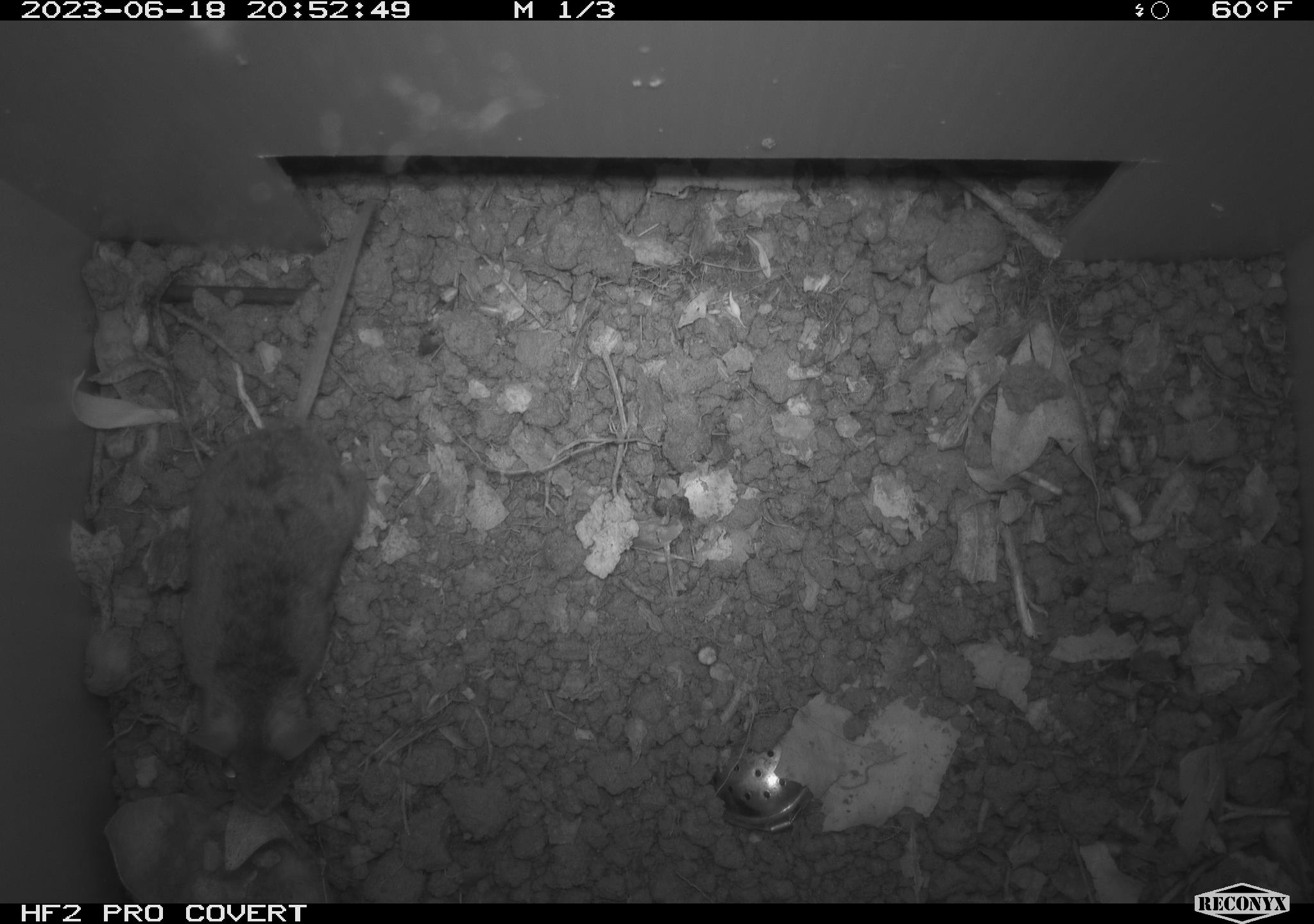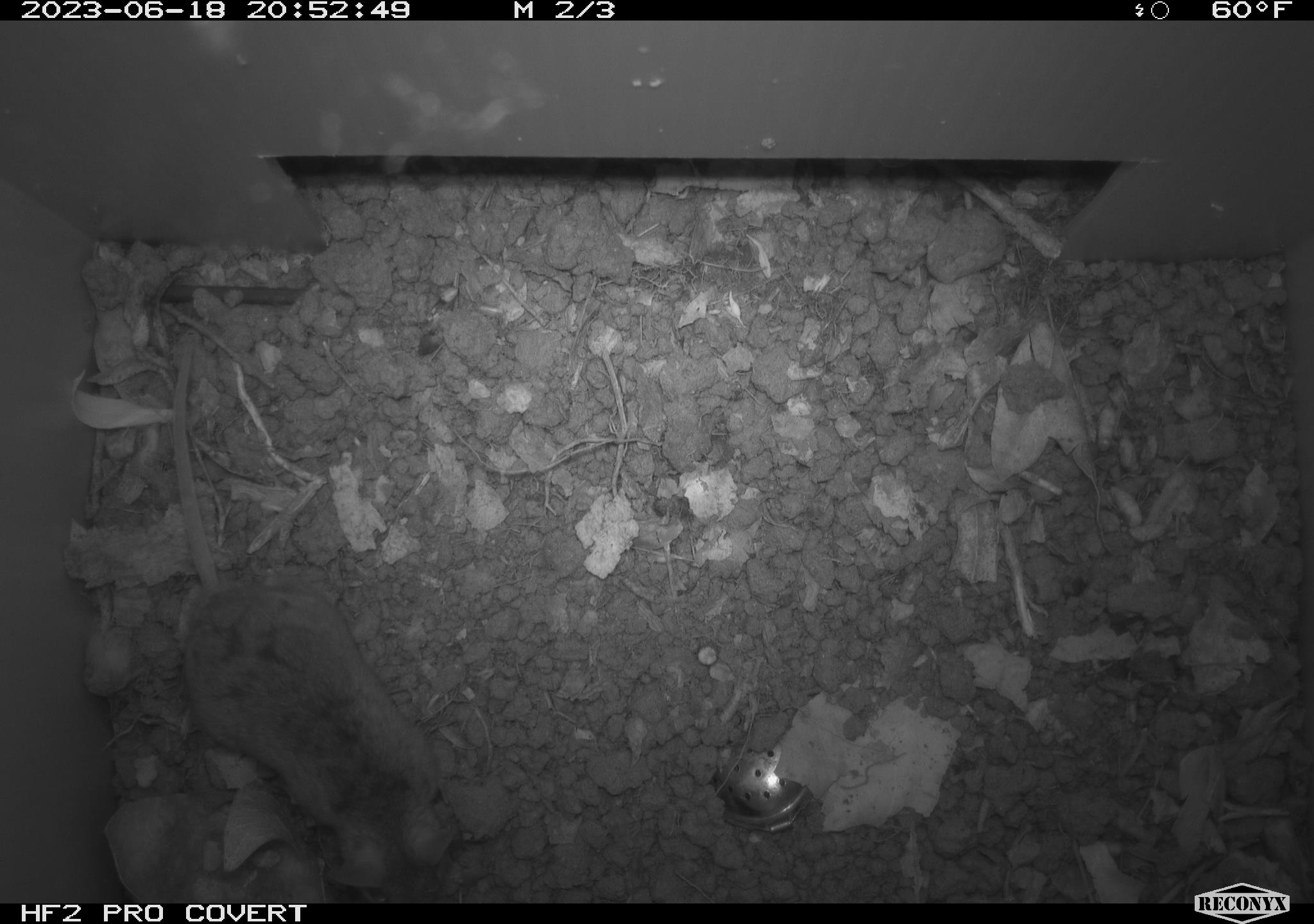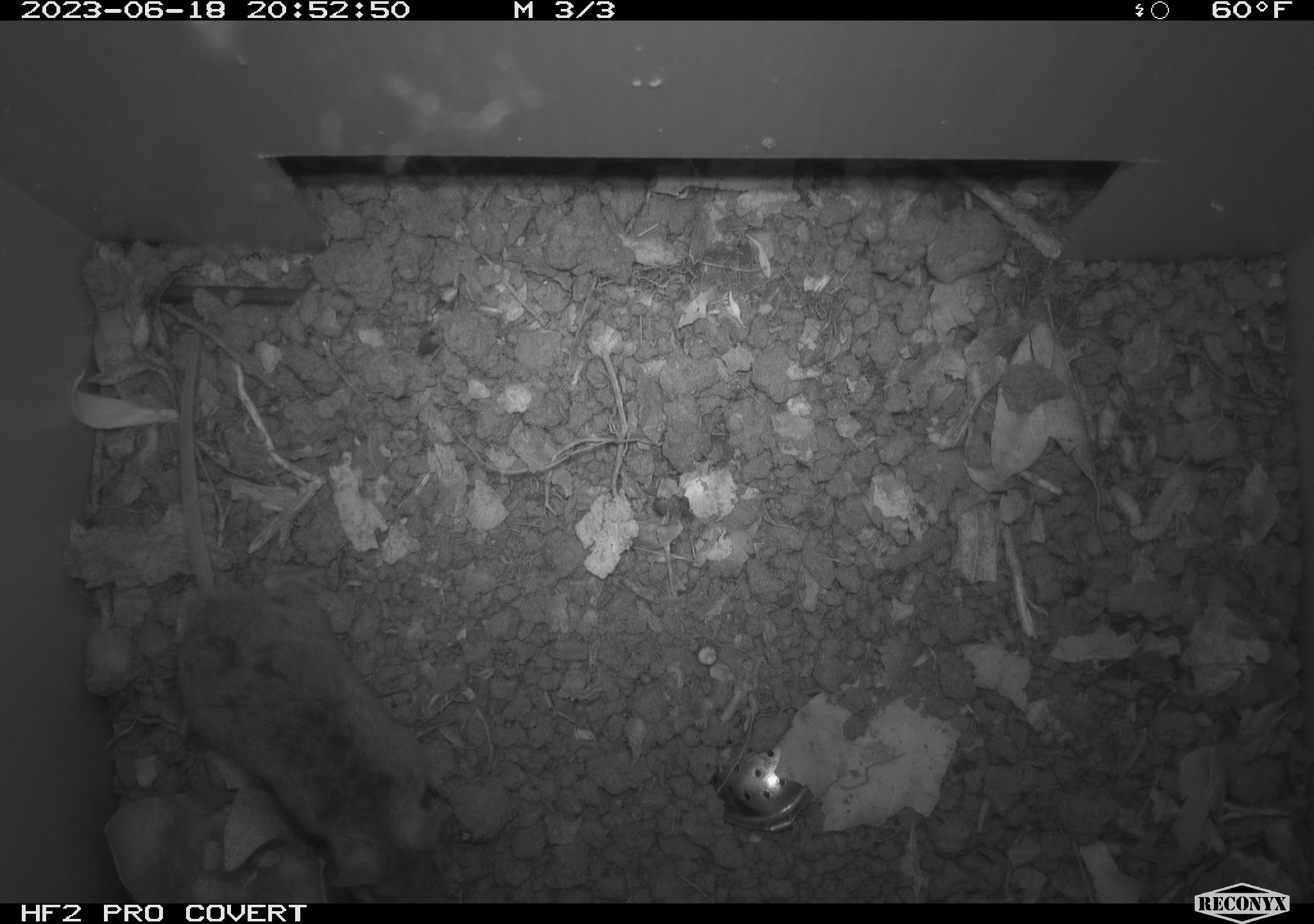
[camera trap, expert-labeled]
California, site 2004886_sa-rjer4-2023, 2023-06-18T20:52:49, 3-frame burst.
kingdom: Animalia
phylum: Chordata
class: Mammalia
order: Rodentia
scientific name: Rodentia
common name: mouse species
Mouse species (Rodentia).